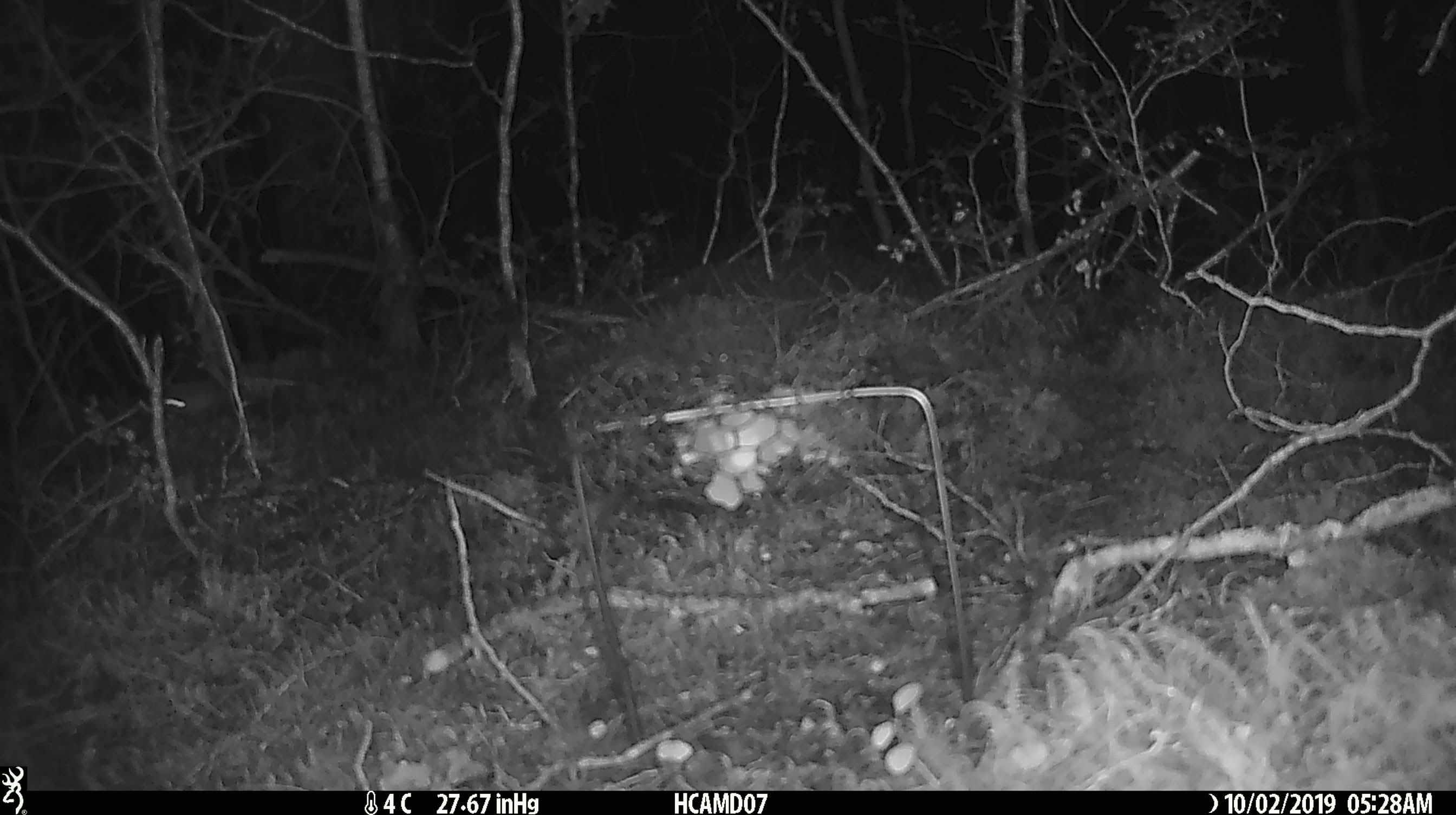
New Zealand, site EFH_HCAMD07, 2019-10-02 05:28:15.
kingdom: Animalia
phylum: Chordata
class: Mammalia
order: Rodentia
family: Muridae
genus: Mus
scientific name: Mus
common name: mouse